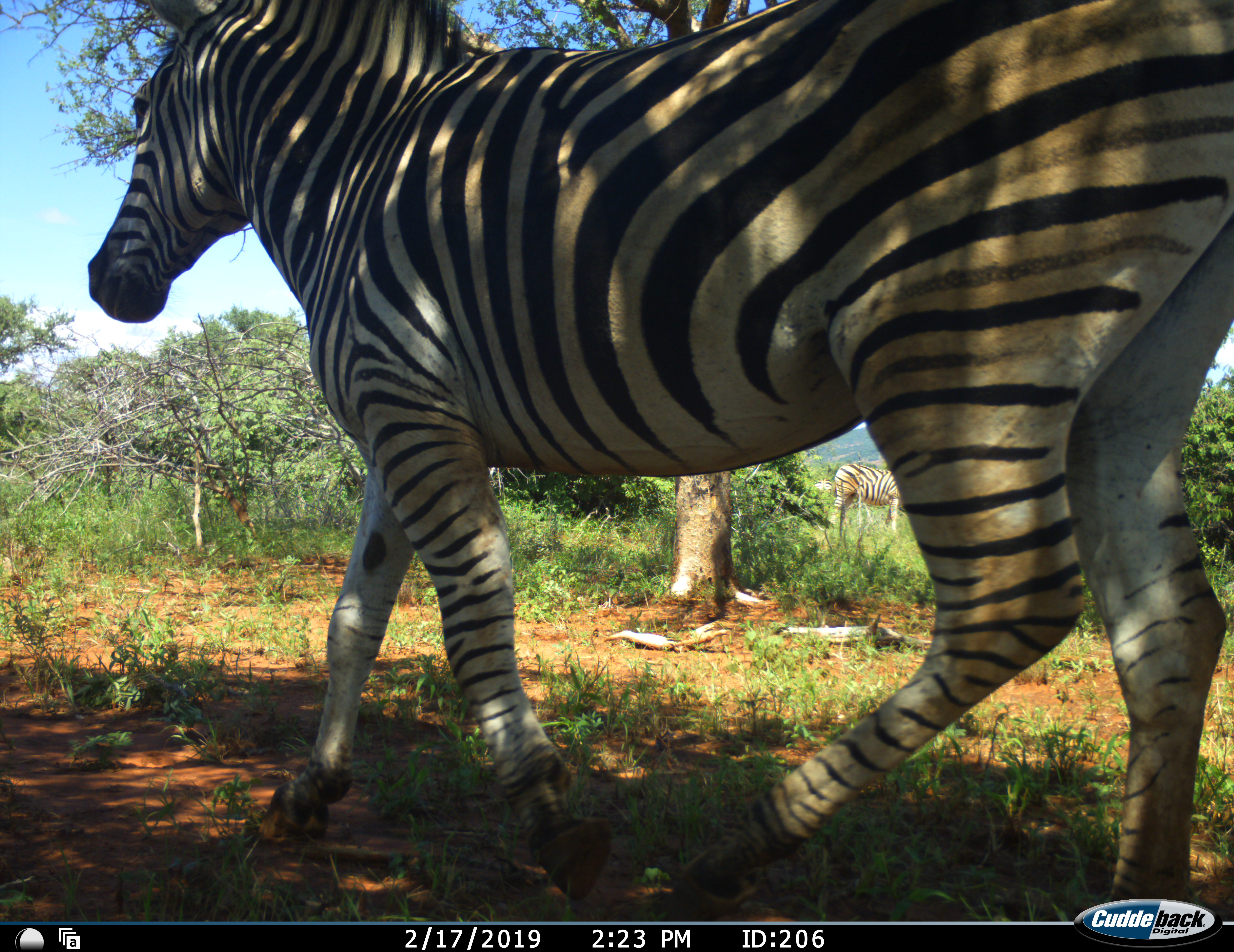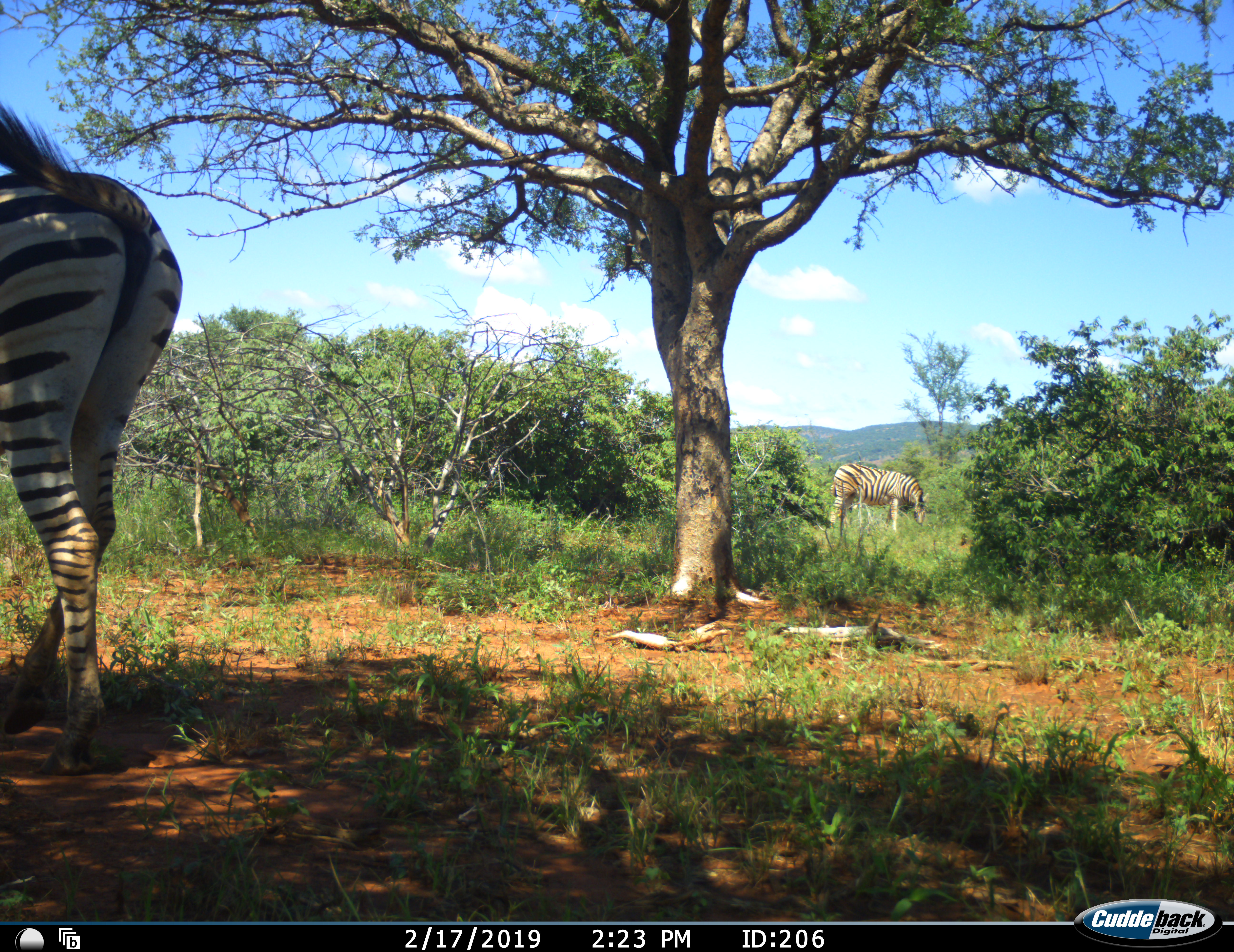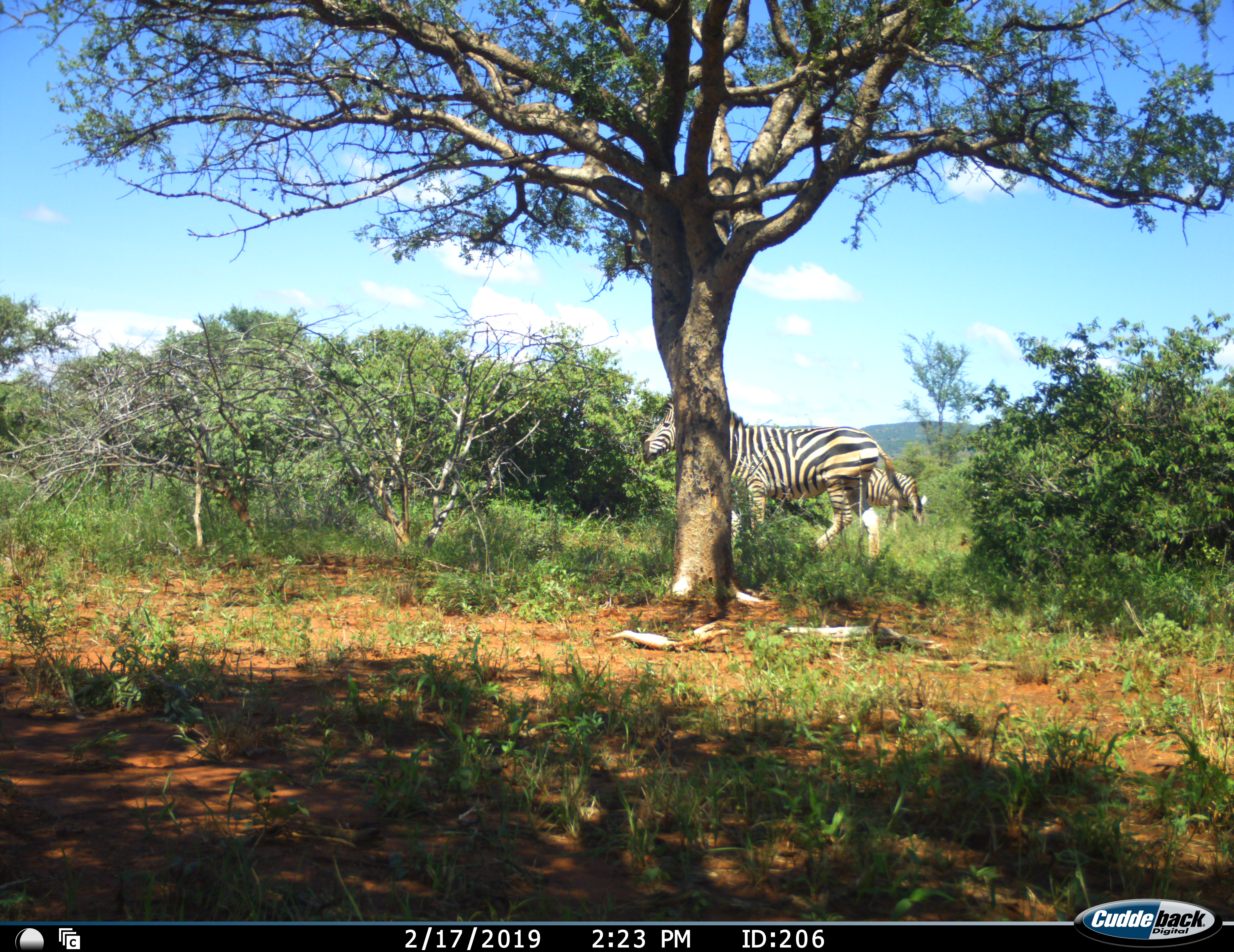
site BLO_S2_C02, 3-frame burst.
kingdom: Animalia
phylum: Chordata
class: Mammalia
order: Perissodactyla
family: Equidae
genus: Equus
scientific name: Equus quagga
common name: plains zebra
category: zebraplains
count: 3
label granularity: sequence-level